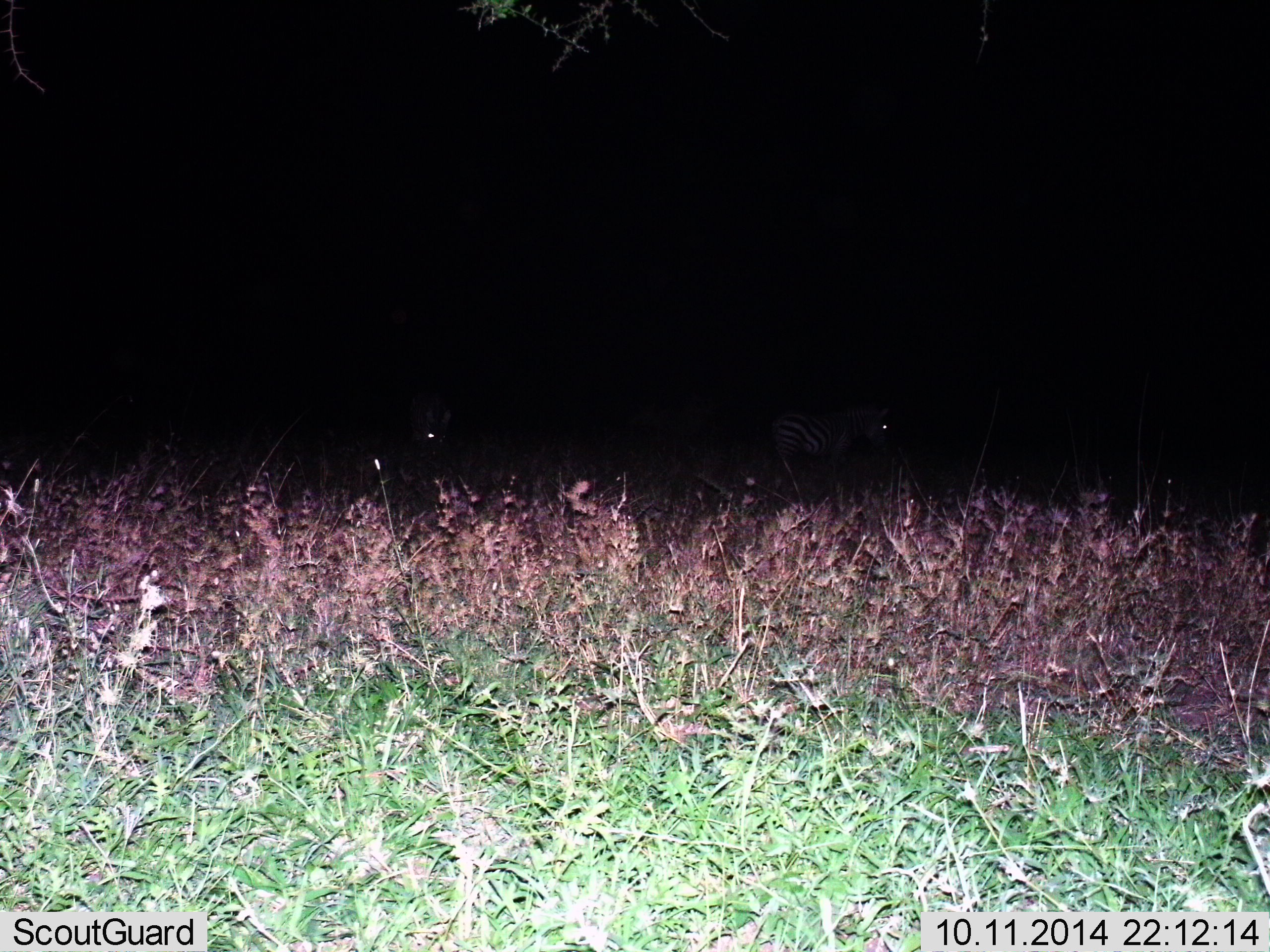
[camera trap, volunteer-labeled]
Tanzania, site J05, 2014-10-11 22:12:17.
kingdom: Animalia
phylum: Chordata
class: Mammalia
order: Perissodactyla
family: Equidae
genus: Equus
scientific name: Equus quagga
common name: plains zebra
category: zebra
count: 2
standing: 60%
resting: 20%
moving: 10%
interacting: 0%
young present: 0%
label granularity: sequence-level